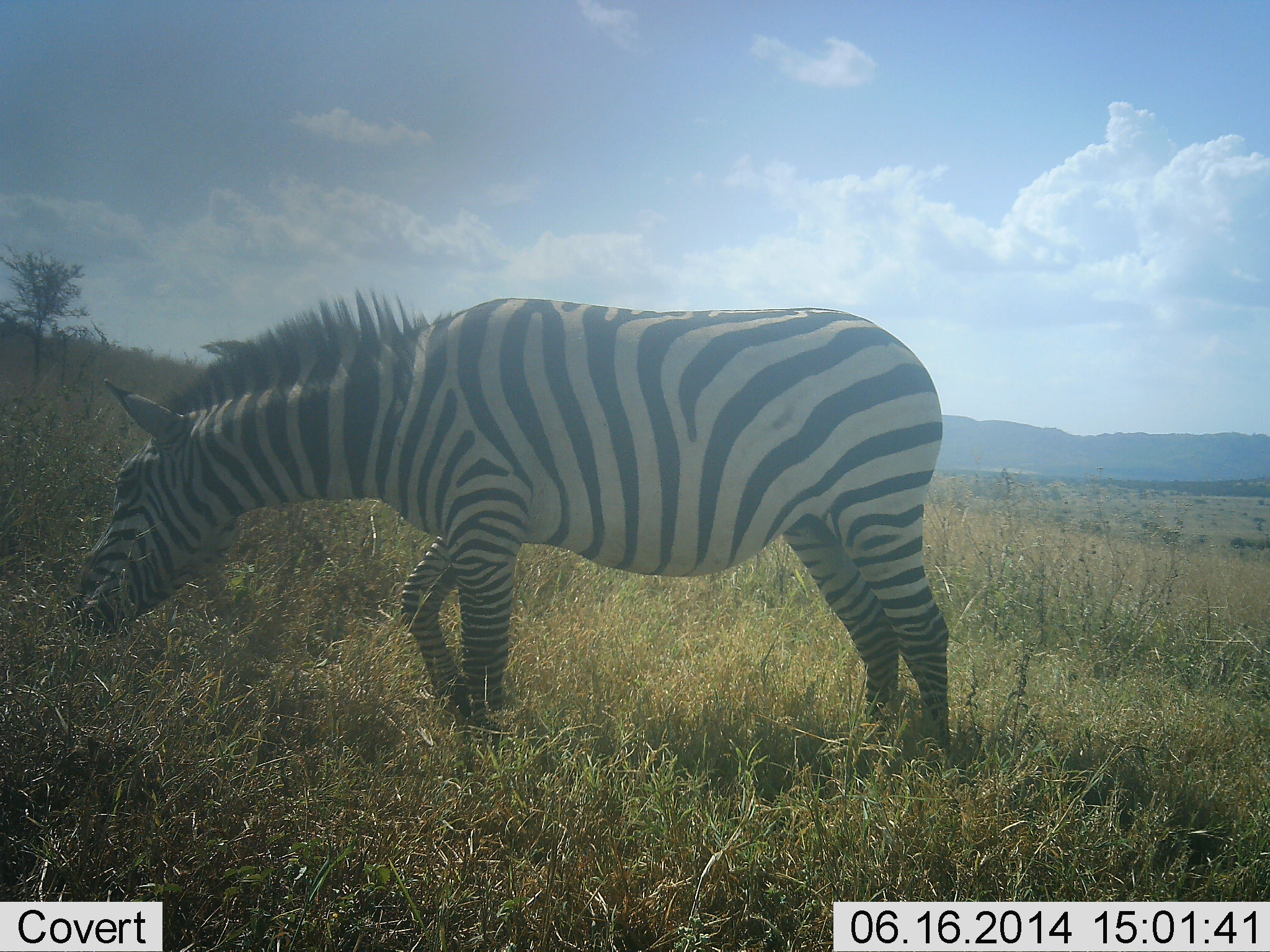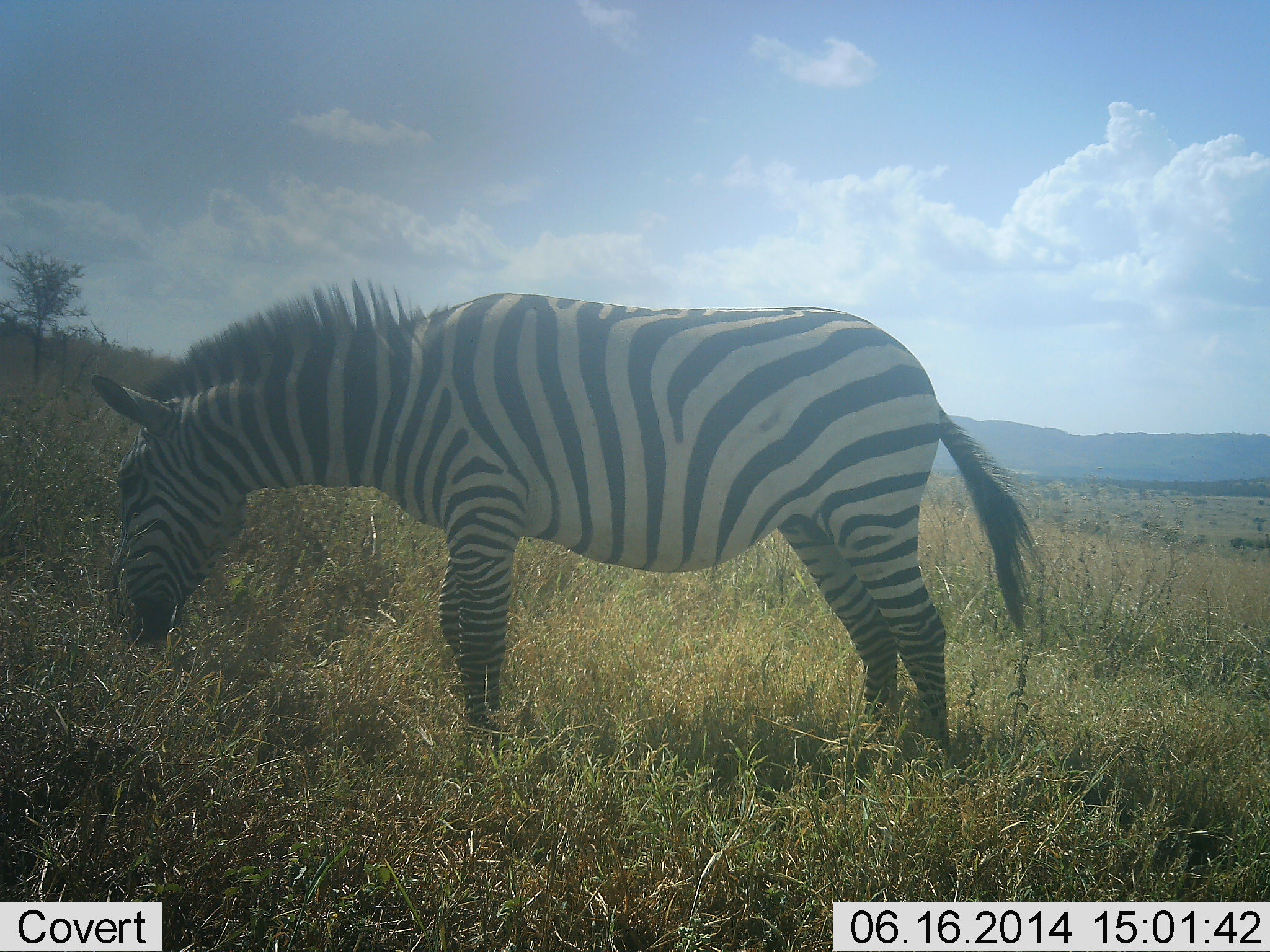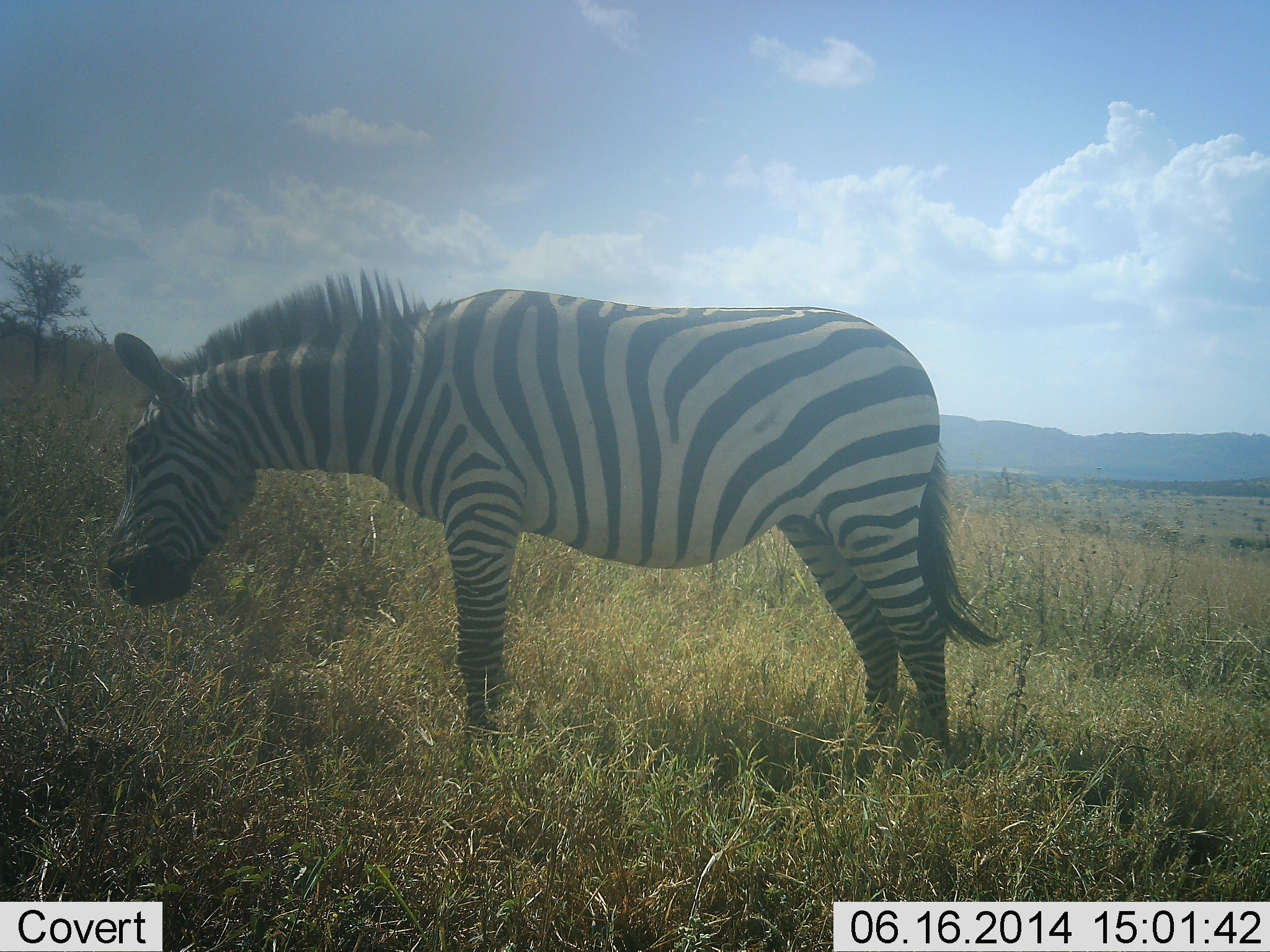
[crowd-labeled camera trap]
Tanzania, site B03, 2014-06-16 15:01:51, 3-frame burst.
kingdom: Animalia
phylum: Chordata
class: Mammalia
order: Perissodactyla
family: Equidae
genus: Equus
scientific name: Equus quagga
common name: plains zebra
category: zebra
Zebra (plains zebra) (Equus quagga), count 1. Behavior (volunteer vote fractions): standing 30%, resting 0%, moving 0%, interacting 0%. Young present (vote fraction): 0%. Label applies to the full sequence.